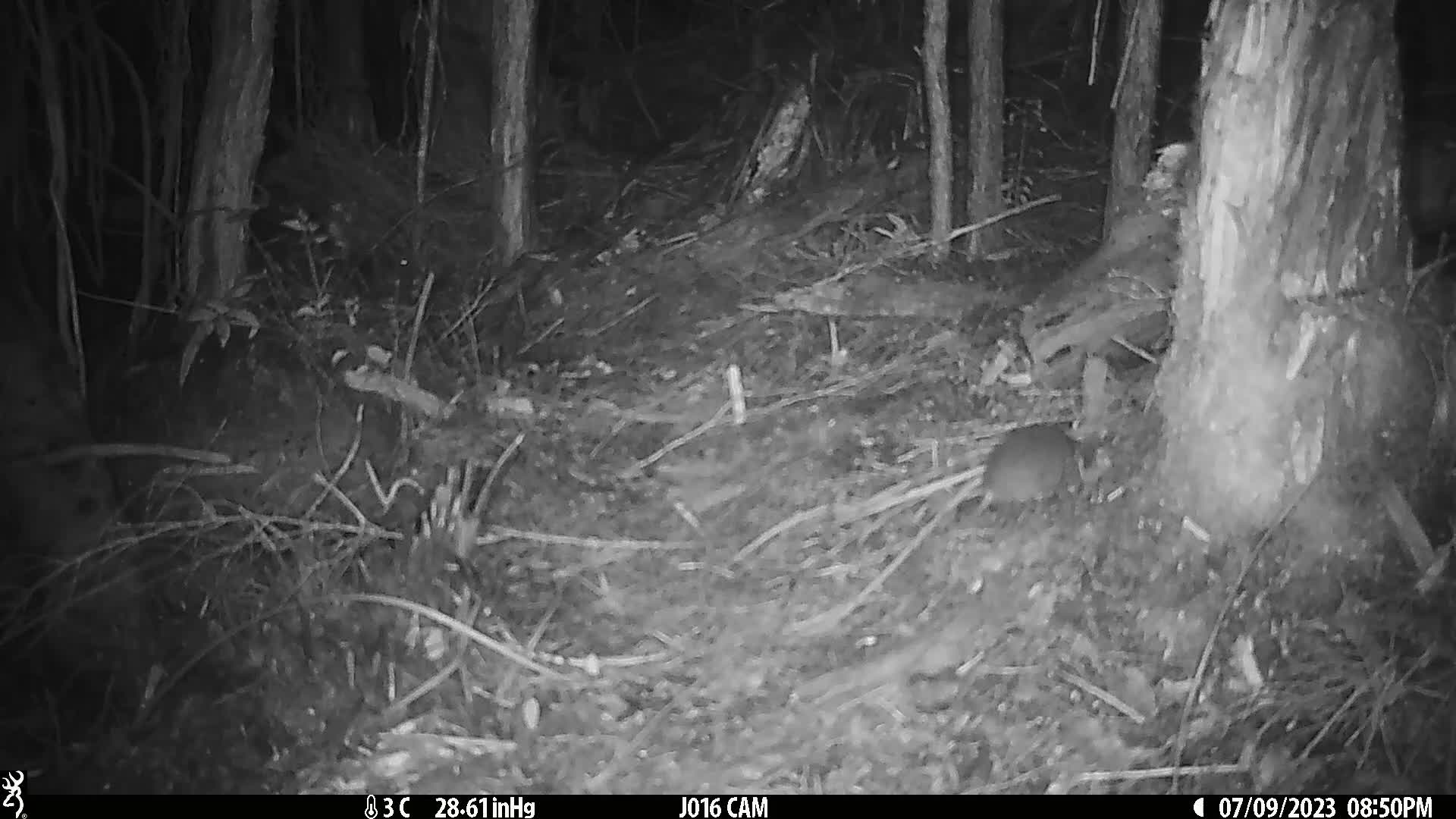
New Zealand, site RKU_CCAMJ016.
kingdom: Animalia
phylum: Chordata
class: Mammalia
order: Rodentia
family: Muridae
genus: Rattus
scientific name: Rattus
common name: rat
Rat (Rattus).